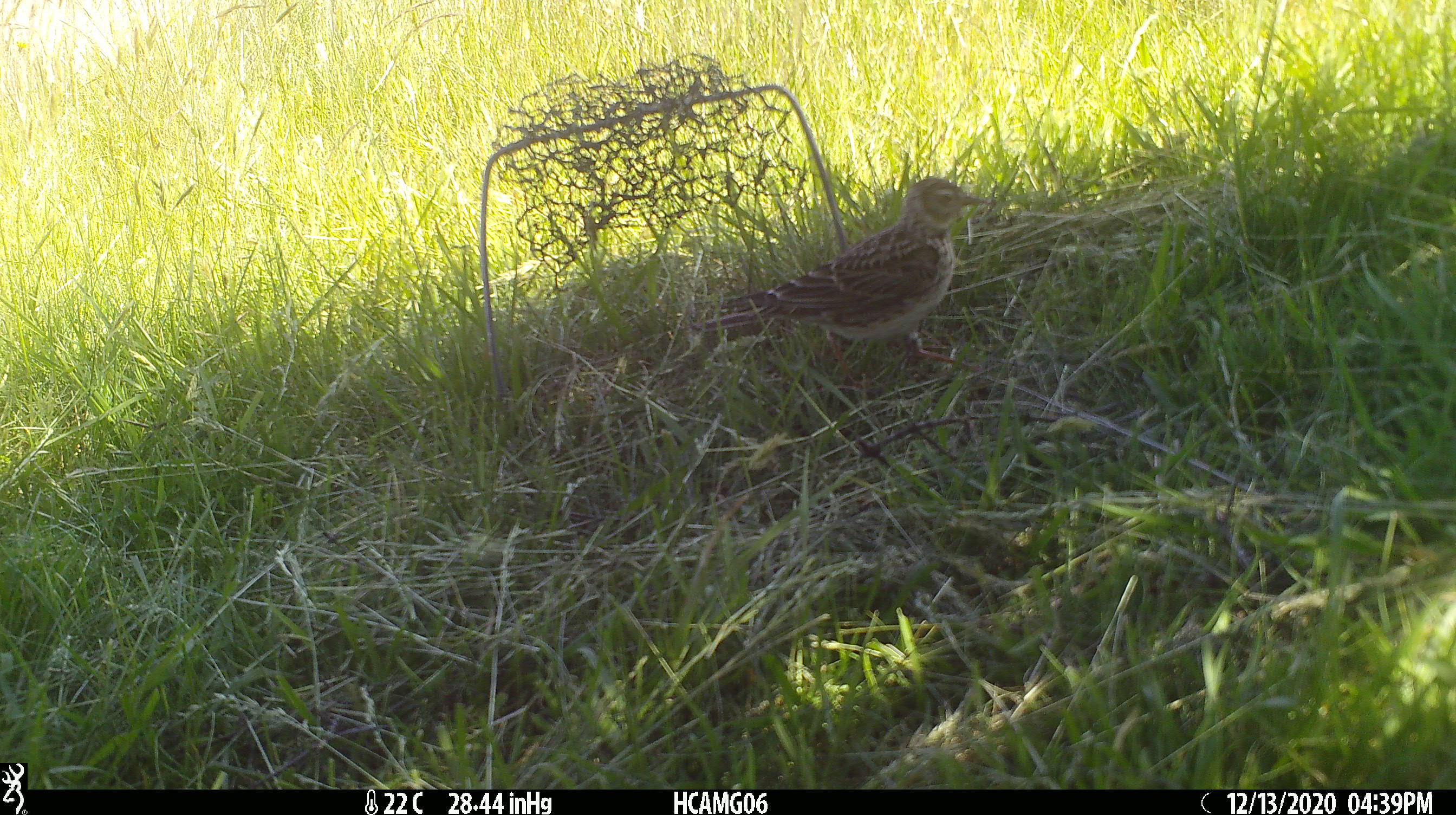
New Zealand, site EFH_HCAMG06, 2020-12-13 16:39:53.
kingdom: Animalia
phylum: Chordata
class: Aves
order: Passeriformes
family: Motacillidae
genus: Anthus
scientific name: Anthus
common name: pipit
Pipit (Anthus).